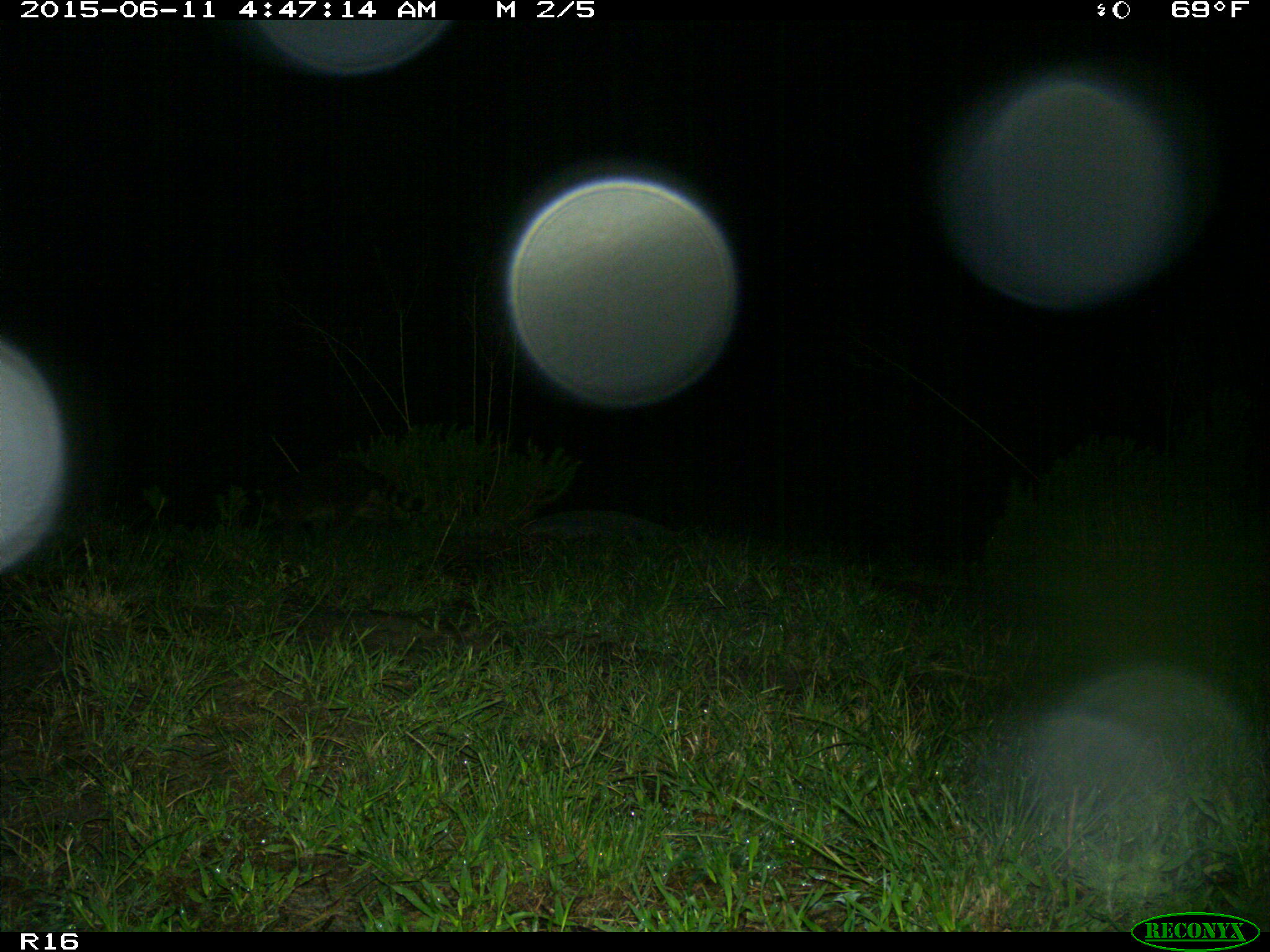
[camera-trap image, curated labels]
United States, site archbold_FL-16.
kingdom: Animalia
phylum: Chordata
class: Mammalia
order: Carnivora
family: Procyonidae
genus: Procyon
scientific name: Procyon lotor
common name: common raccoon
Procyon lotor (common raccoon).